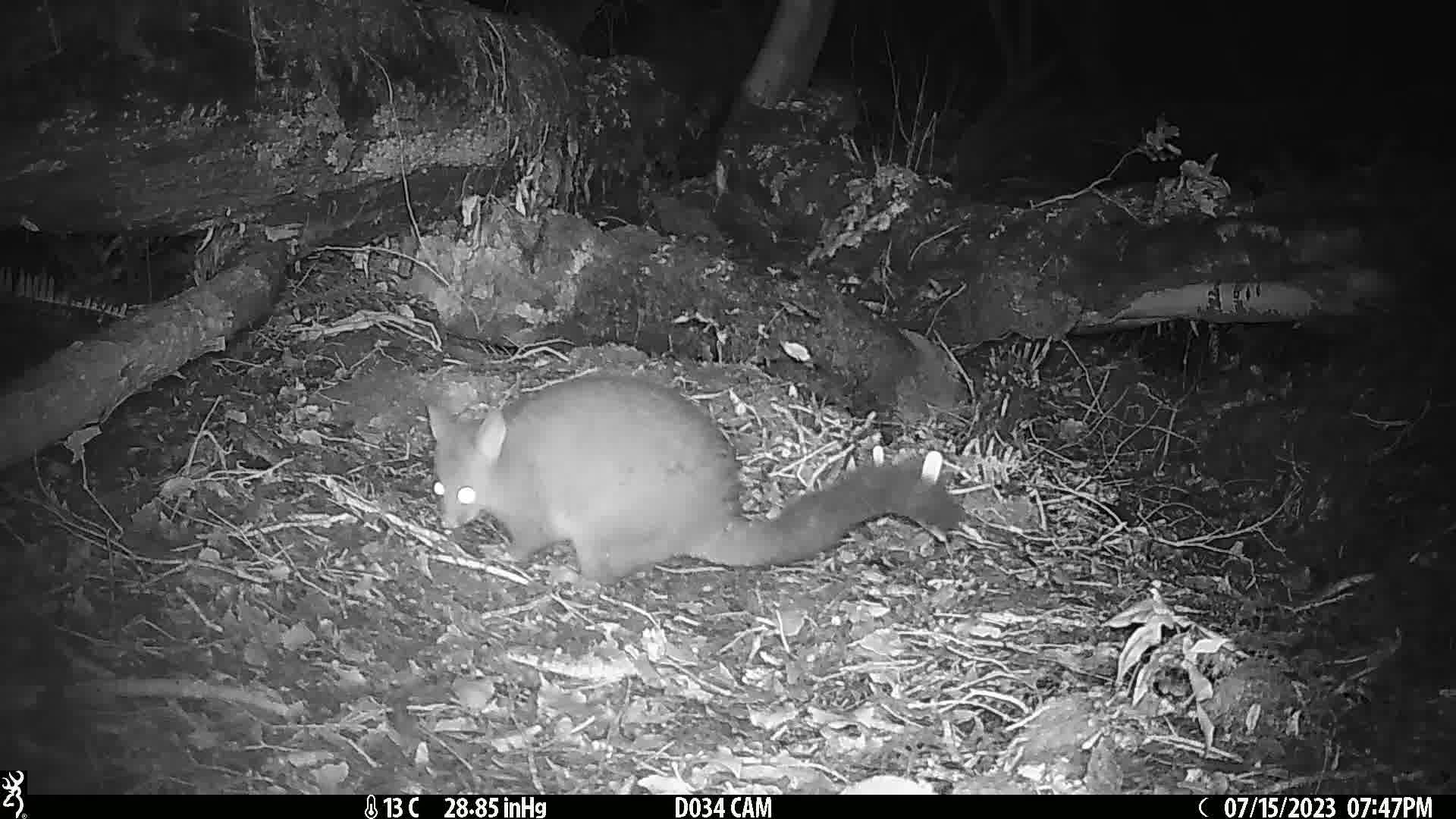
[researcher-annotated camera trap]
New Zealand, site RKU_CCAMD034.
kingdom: Animalia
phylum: Chordata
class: Mammalia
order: Diprotodontia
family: Phalangeridae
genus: Trichosurus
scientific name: Trichosurus vulpecula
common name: common brushtail possum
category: possum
Possum (common brushtail possum) (Trichosurus vulpecula).